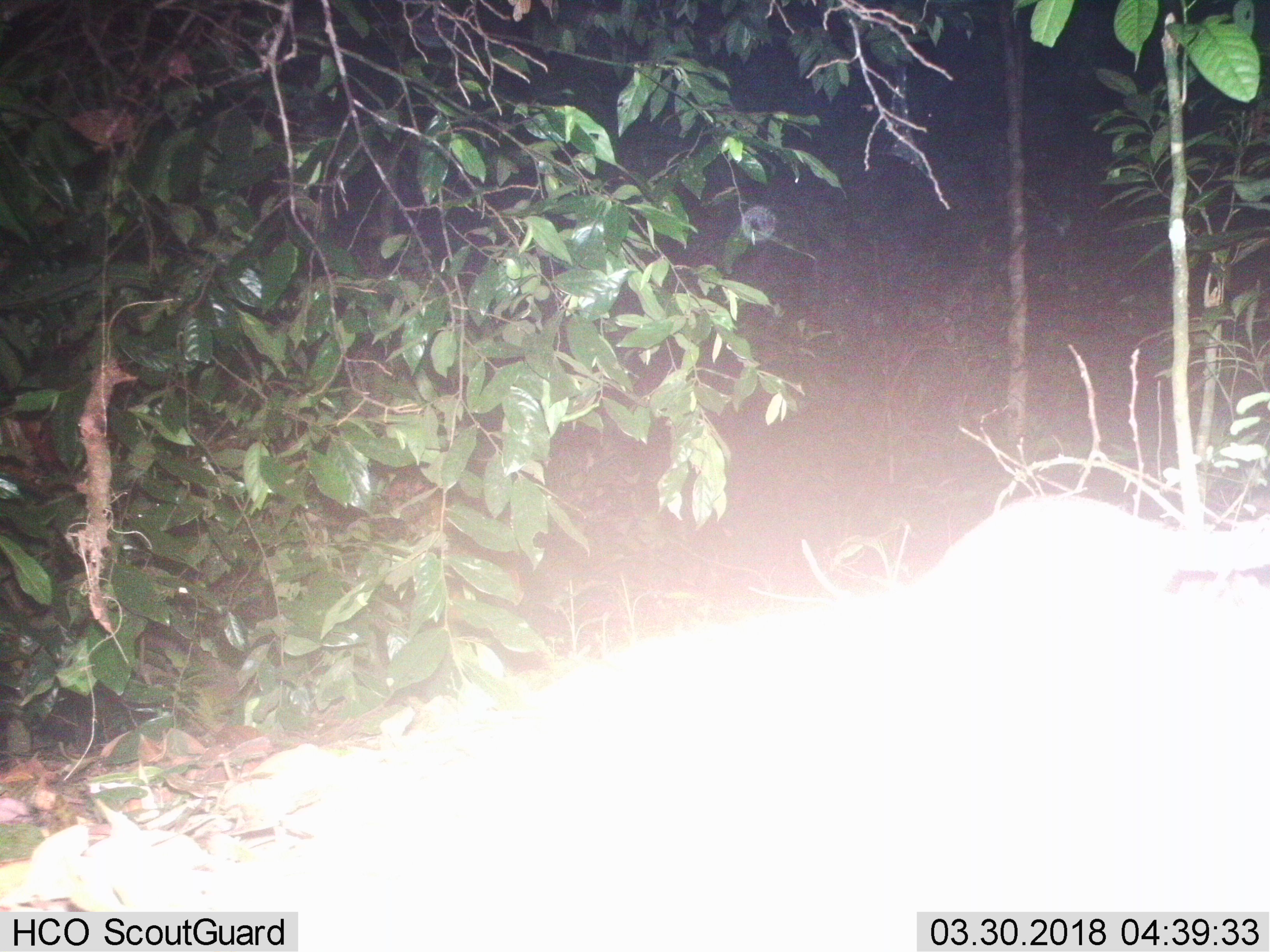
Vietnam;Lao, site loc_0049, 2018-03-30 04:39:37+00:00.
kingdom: Animalia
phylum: Chordata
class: Mammalia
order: Carnivora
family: Mustelidae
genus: Melogale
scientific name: Melogale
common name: ferret badger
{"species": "ferret badger (Melogale)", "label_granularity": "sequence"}